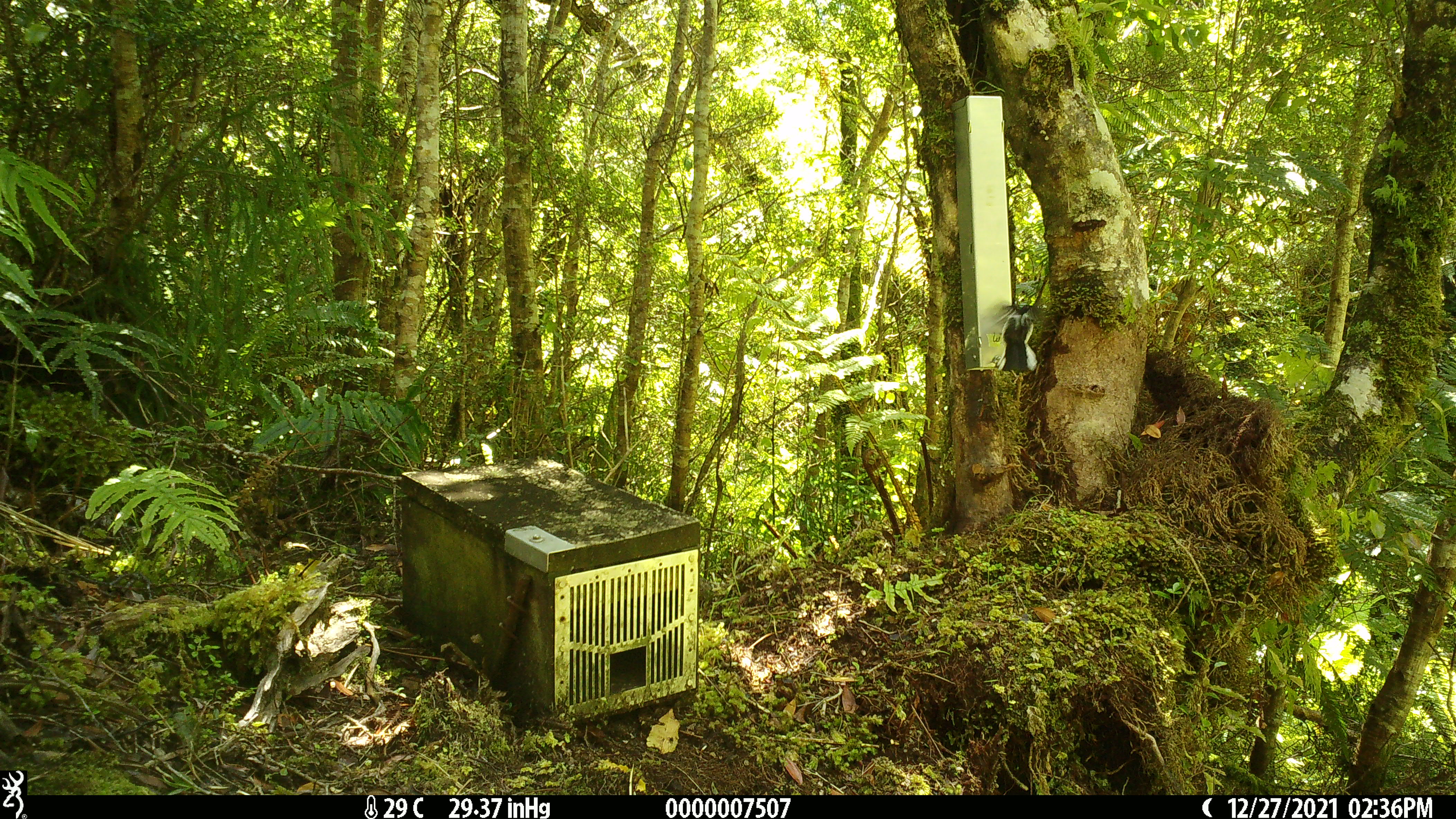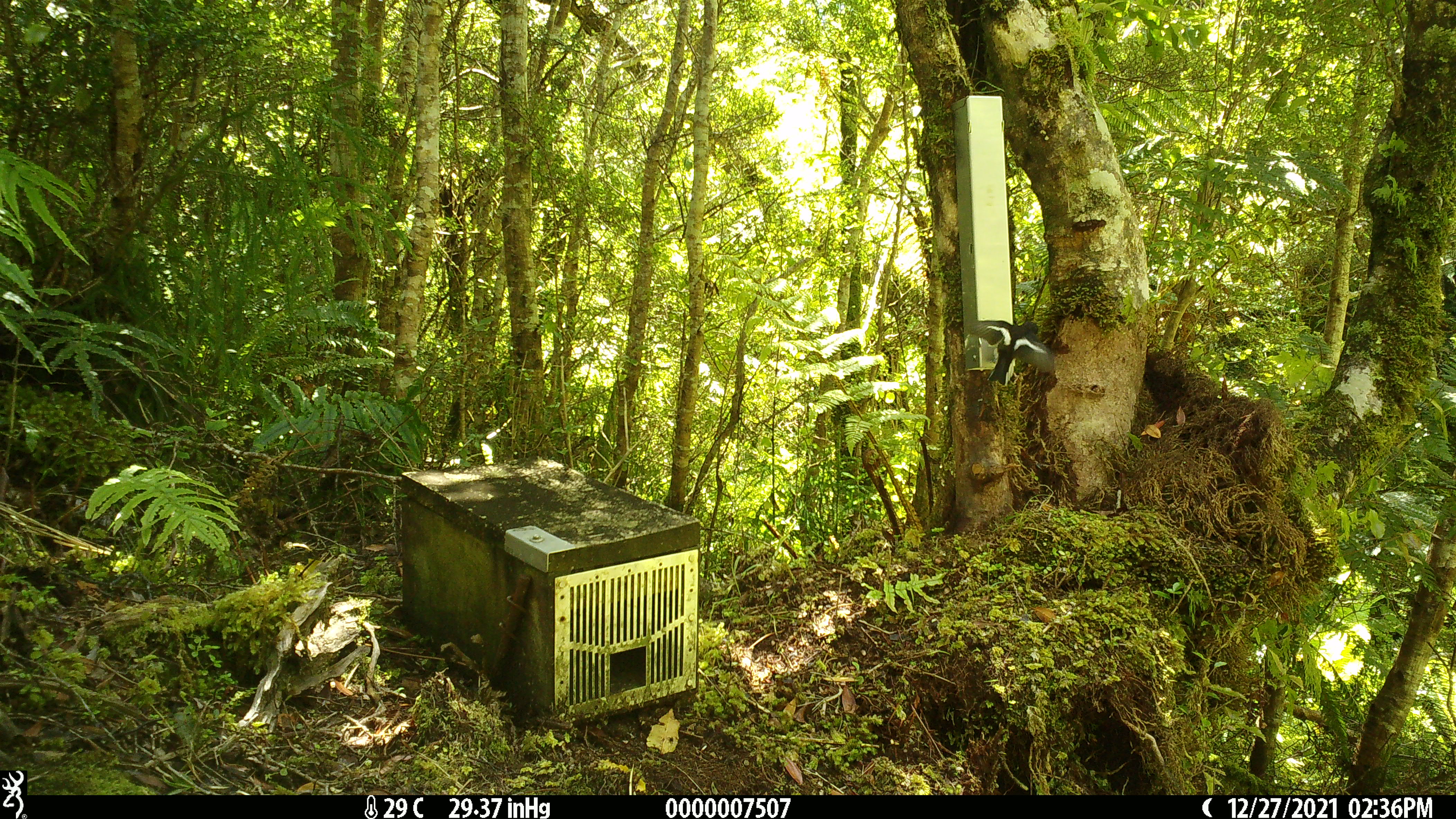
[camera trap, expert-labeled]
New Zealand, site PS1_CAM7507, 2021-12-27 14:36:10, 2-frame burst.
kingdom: Animalia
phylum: Chordata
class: Aves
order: Passeriformes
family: Petroicidae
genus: Petroica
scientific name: Petroica macrocephala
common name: tomtit